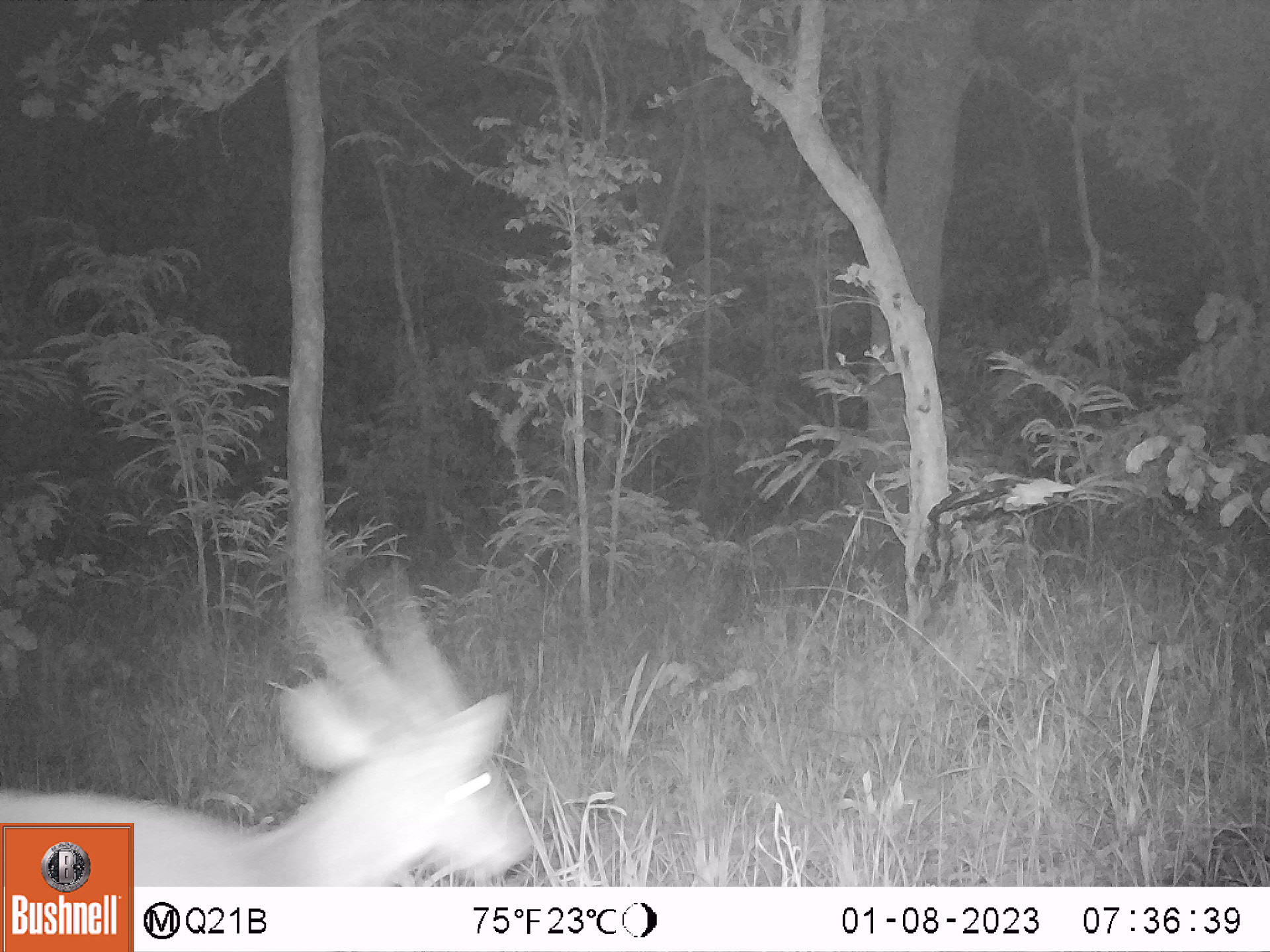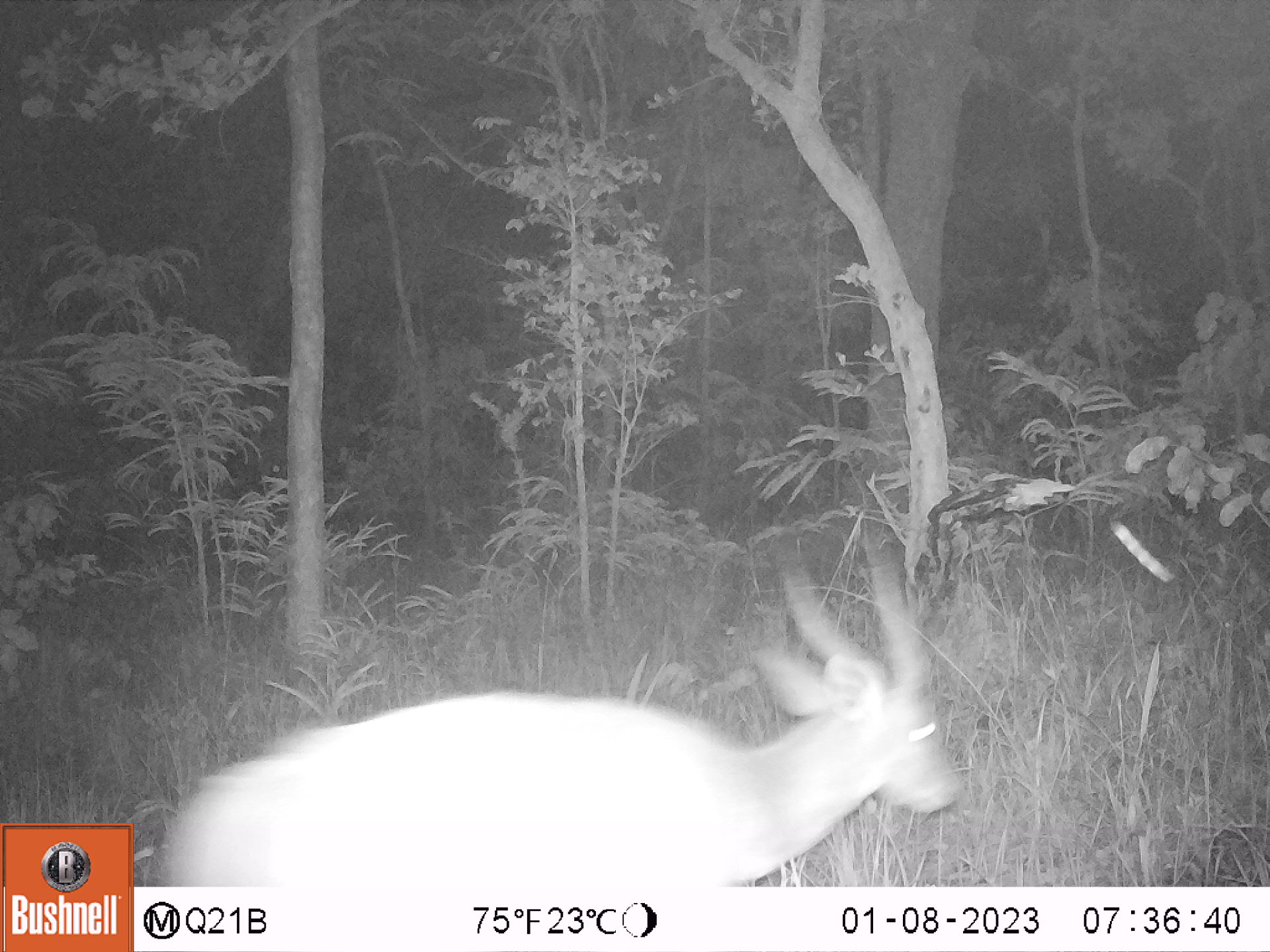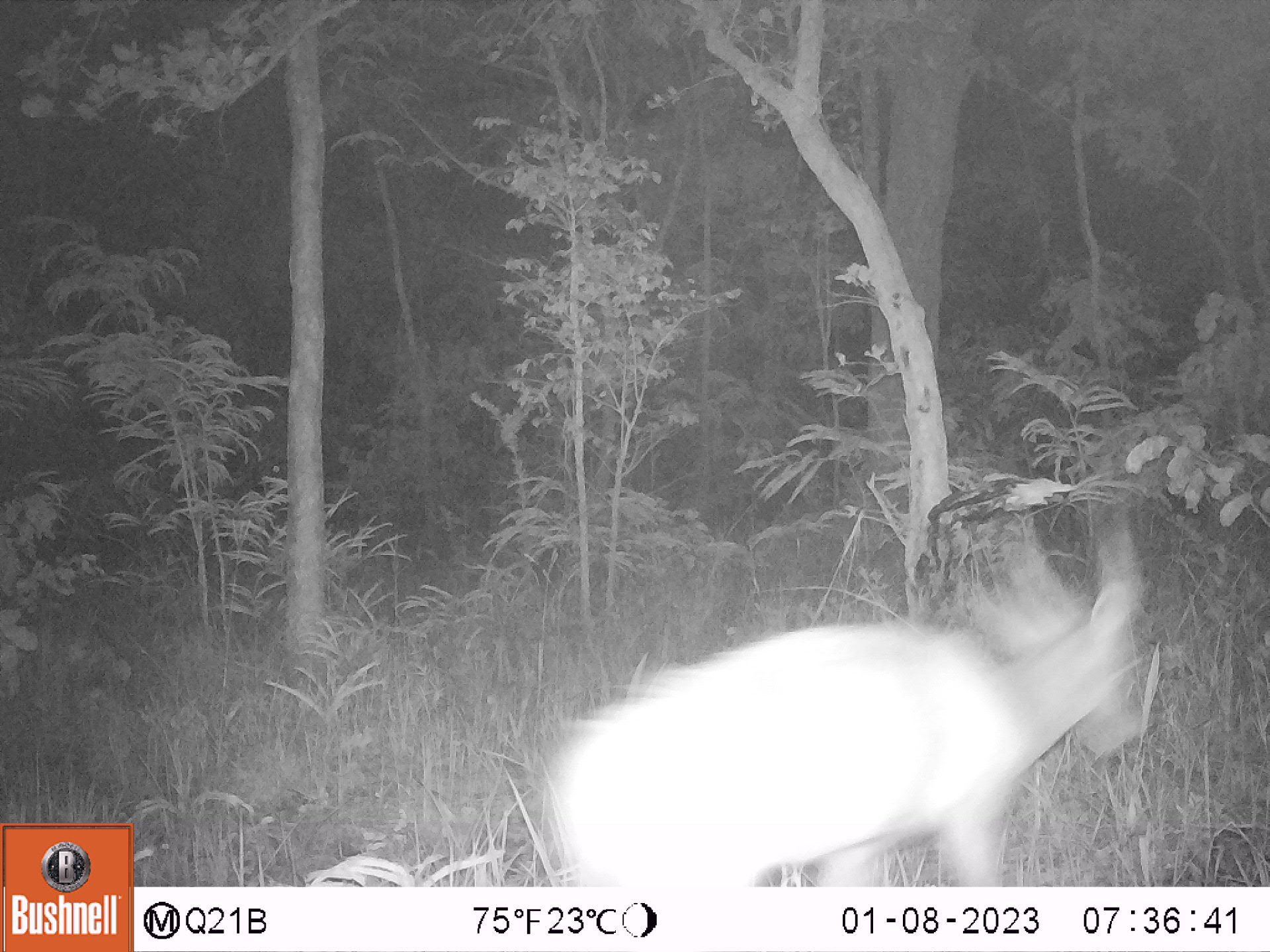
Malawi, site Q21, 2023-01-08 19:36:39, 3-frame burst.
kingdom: Animalia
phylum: Chordata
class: Mammalia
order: Artiodactyla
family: Bovidae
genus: Tragelaphus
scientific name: Tragelaphus sylvaticus sylvaticus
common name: cape bushbuck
Cape bushbuck (Tragelaphus sylvaticus sylvaticus), count 1.